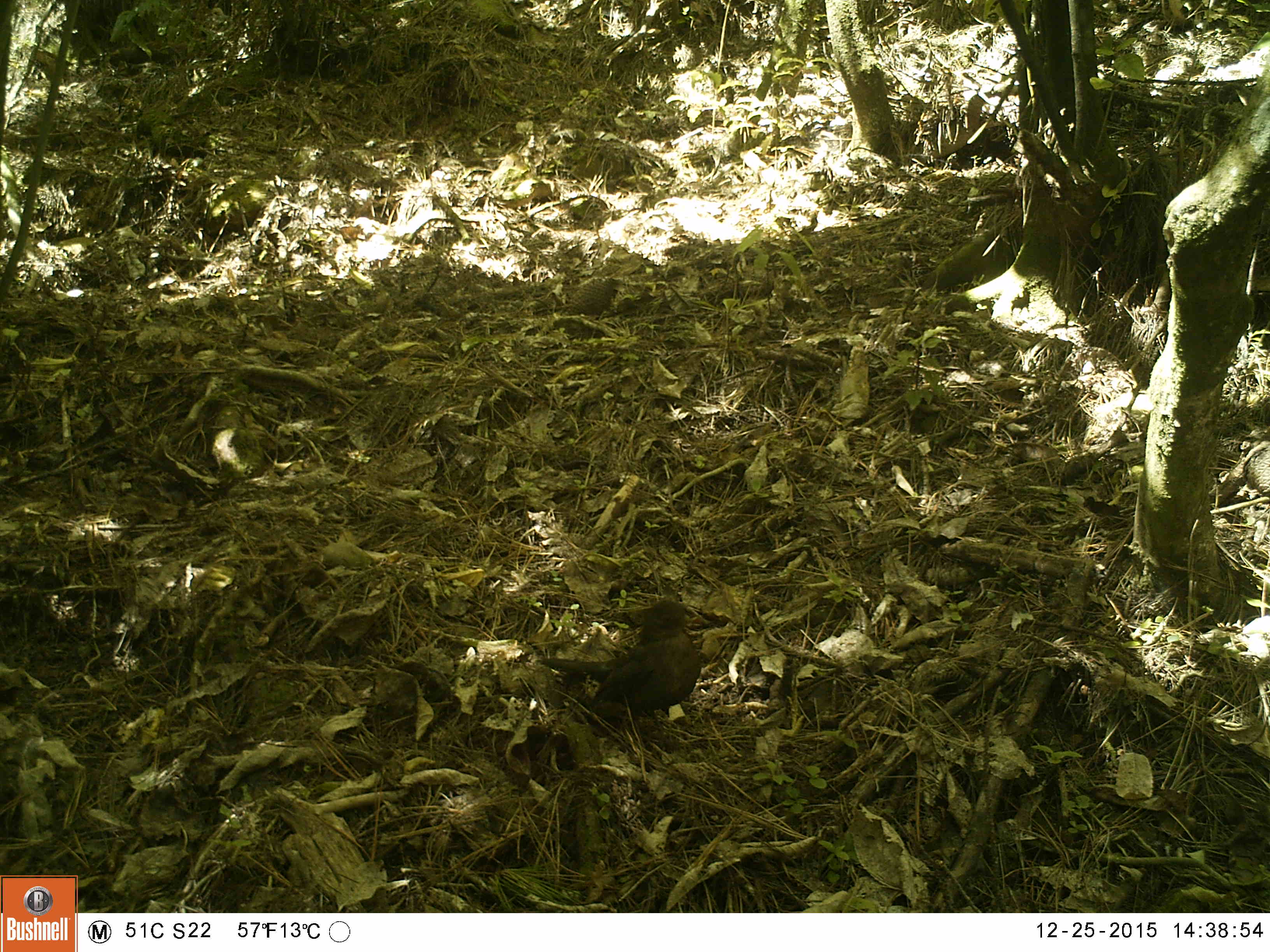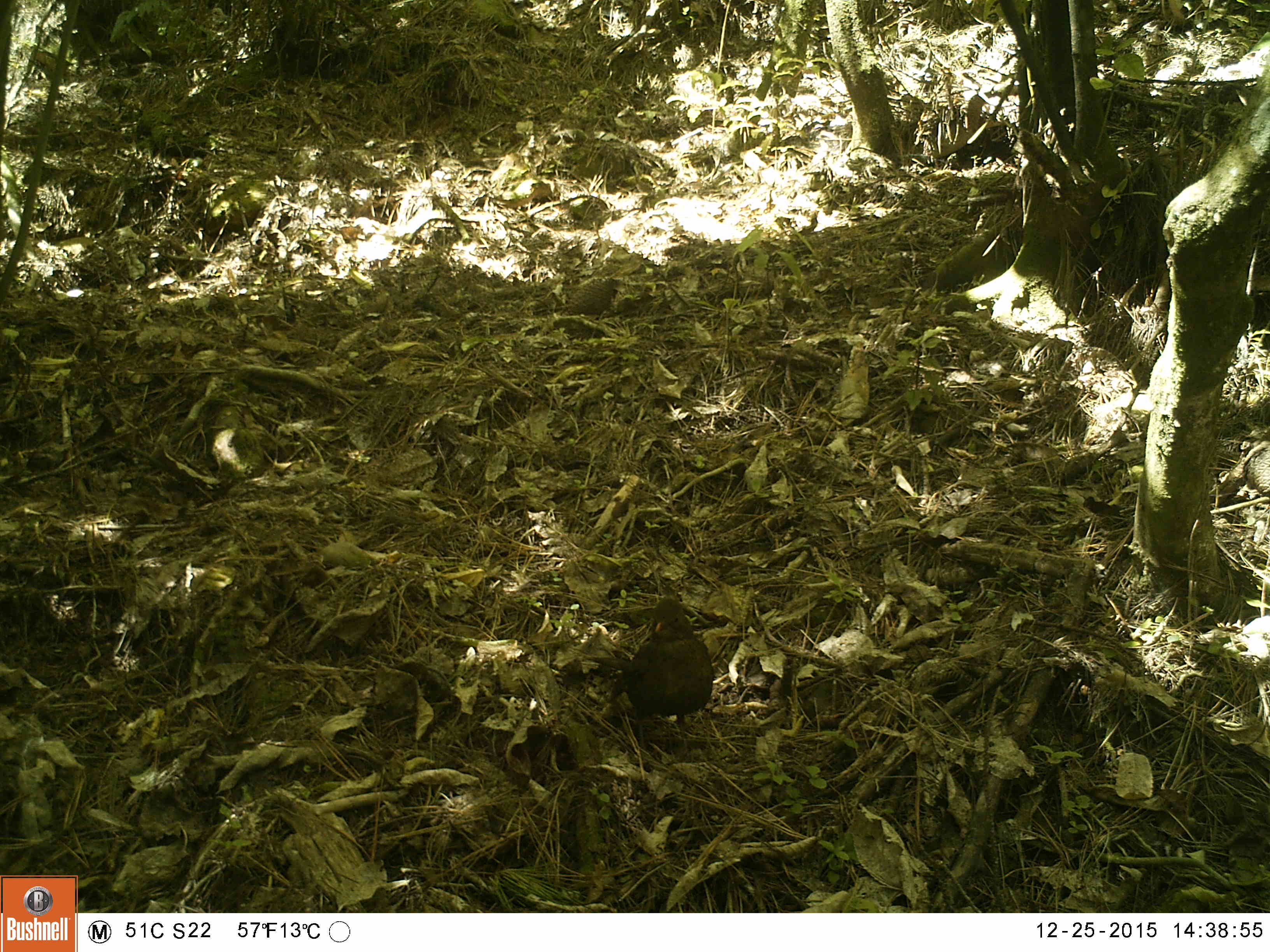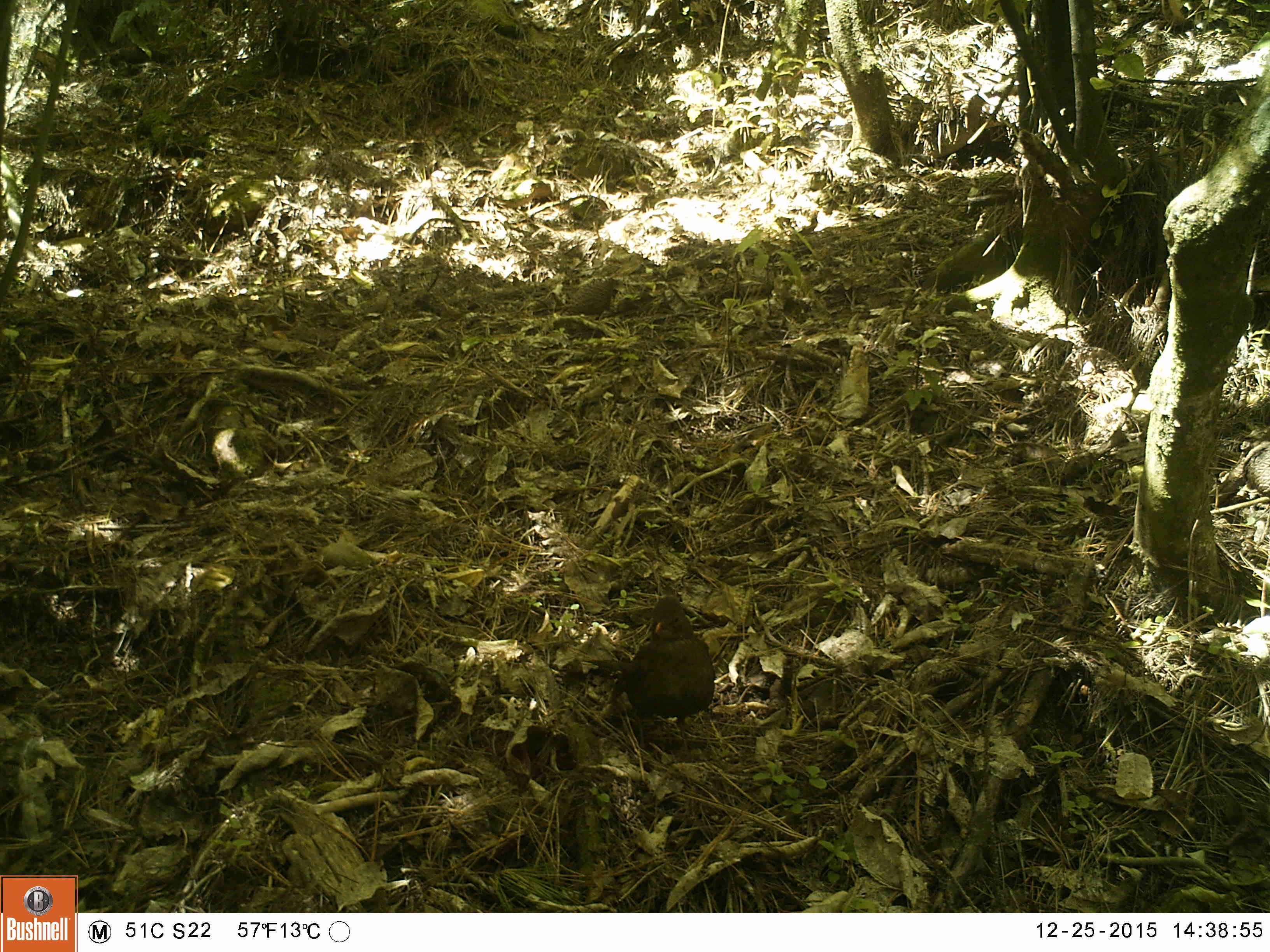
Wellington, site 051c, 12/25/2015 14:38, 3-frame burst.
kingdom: Animalia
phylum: Chordata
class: Aves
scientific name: Aves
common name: bird